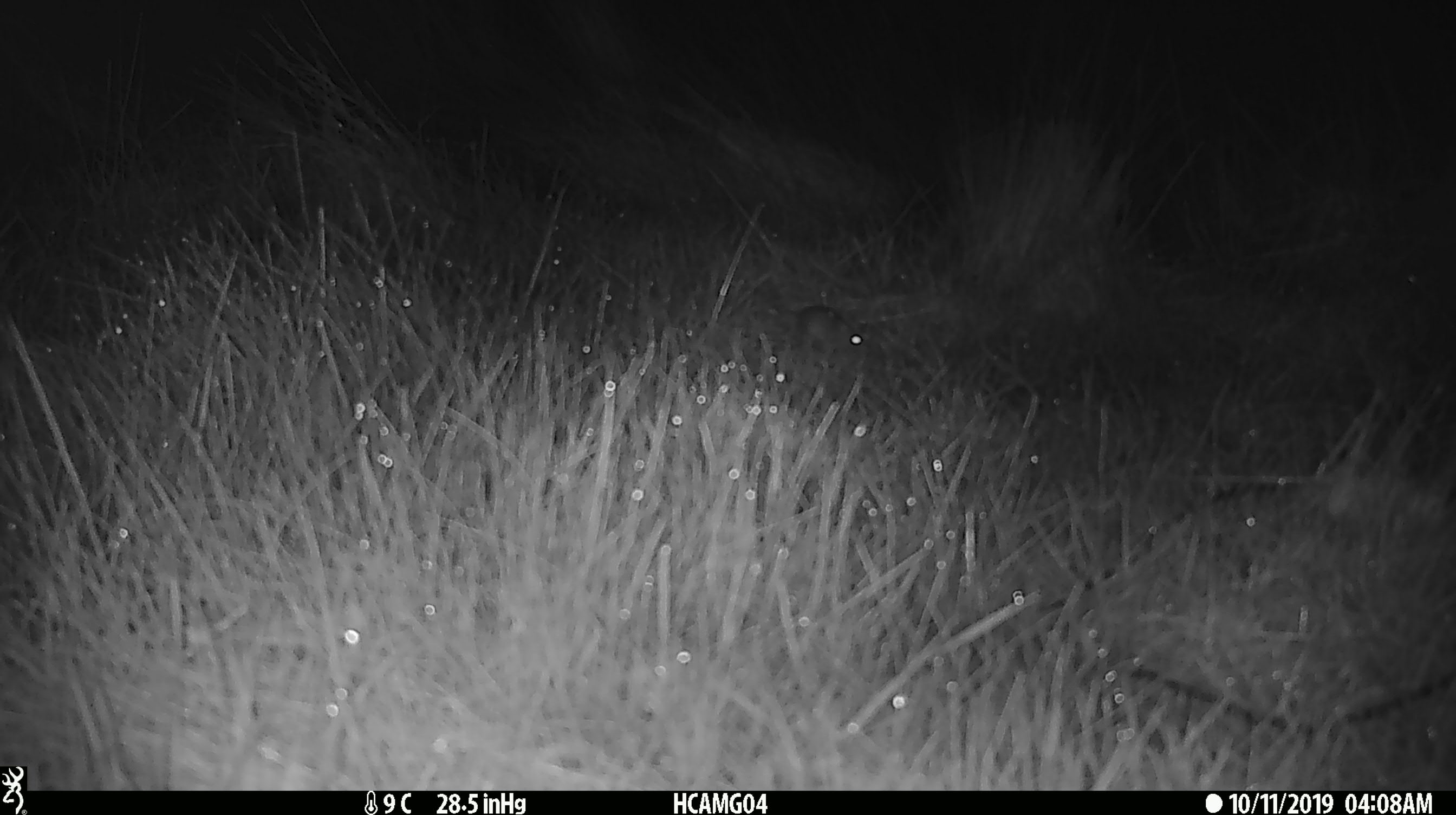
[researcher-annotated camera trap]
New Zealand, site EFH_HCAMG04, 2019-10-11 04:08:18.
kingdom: Animalia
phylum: Chordata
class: Mammalia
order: Rodentia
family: Muridae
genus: Mus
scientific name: Mus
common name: mouse